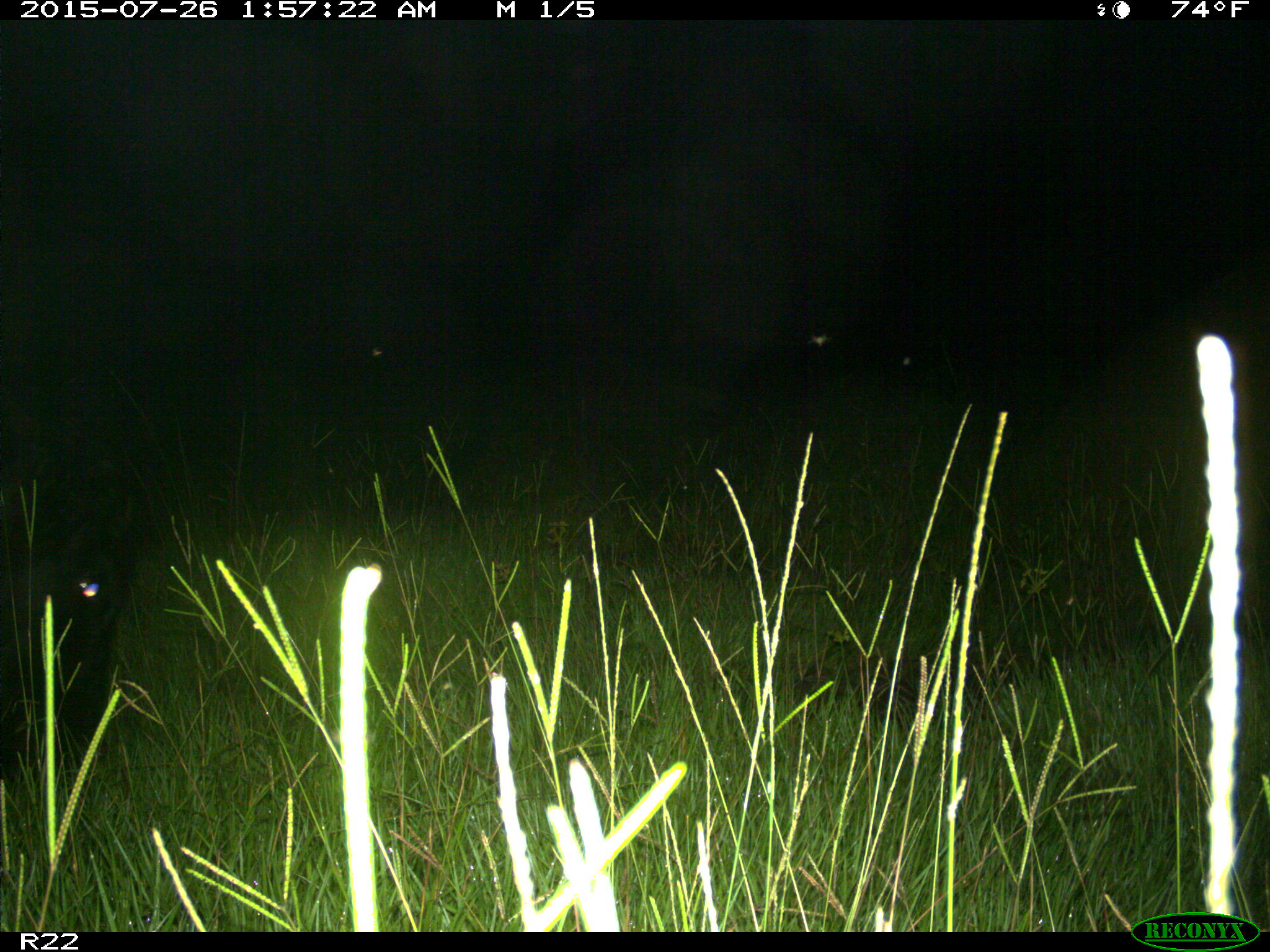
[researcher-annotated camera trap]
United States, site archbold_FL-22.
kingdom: Animalia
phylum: Chordata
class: Mammalia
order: Artiodactyla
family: Bovidae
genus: Bos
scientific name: Bos taurus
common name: domestic cow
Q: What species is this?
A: Bos taurus (domestic cow).